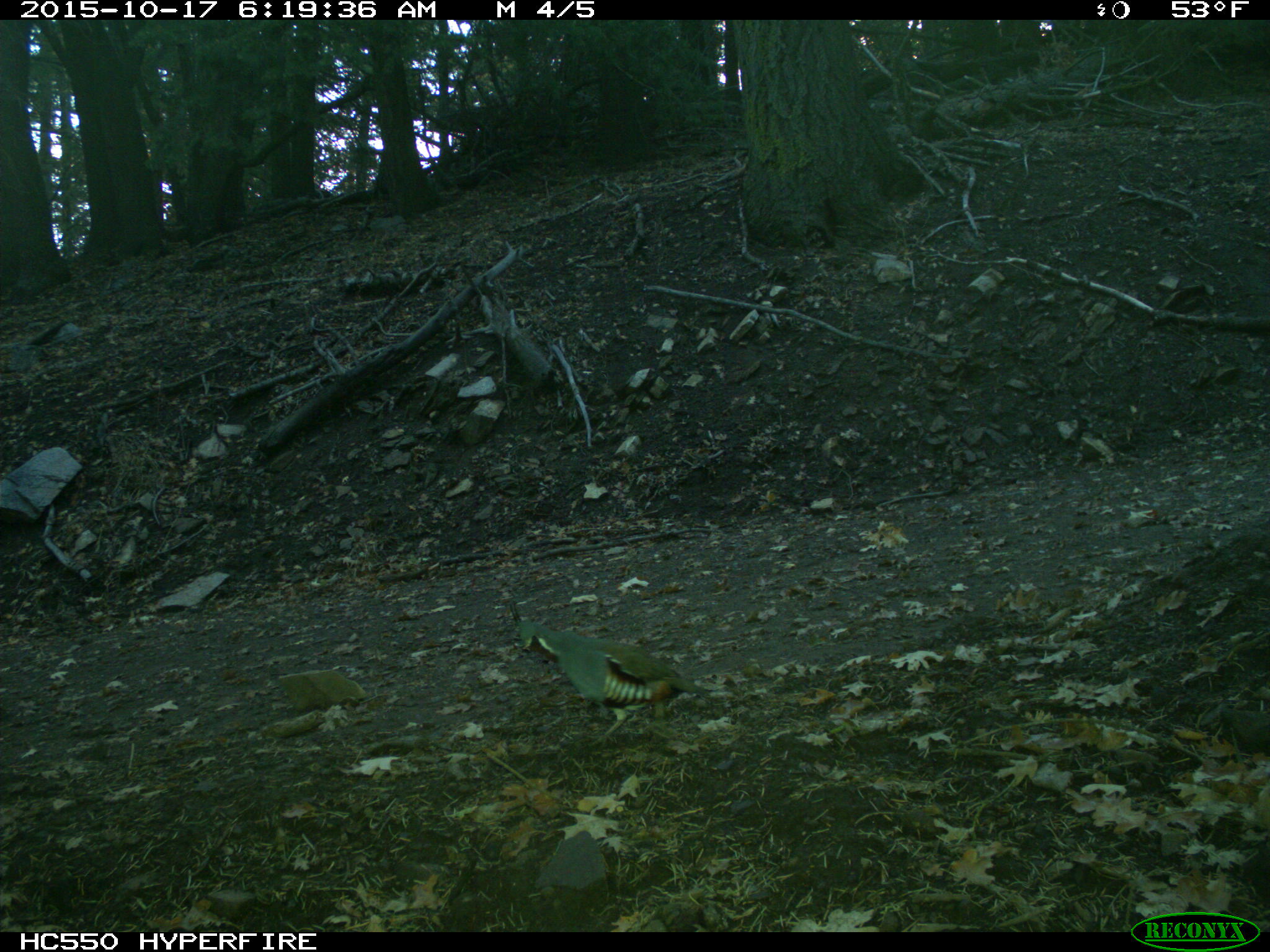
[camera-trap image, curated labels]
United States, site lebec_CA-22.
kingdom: Animalia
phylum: Chordata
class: Aves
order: Galliformes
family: Odontophoridae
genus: Callipepla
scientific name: Callipepla californica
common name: california quail